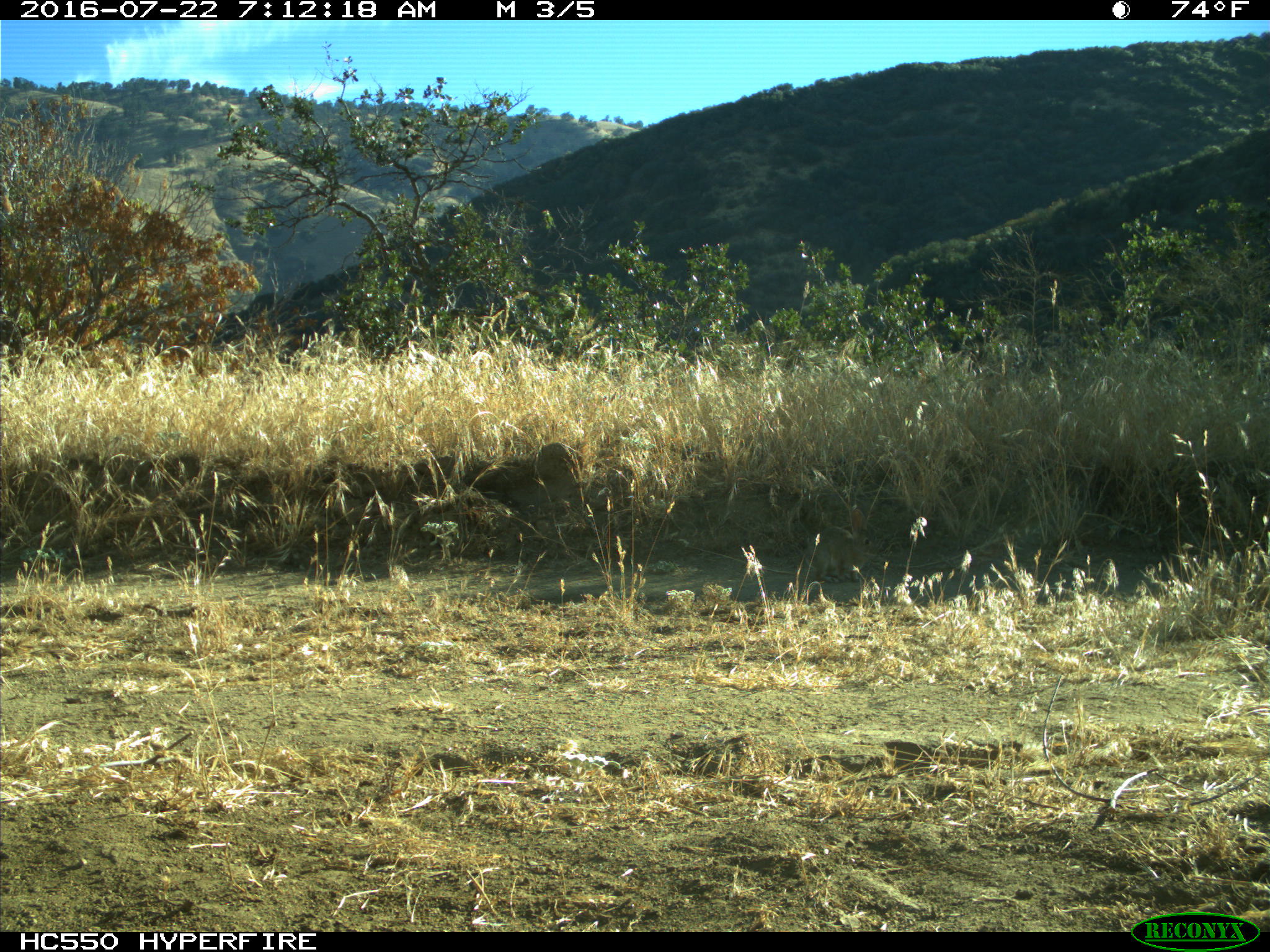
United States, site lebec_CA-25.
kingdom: Animalia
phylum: Chordata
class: Mammalia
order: Lagomorpha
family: Leporidae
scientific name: Leporidae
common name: rabbits and hares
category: unidentified rabbit